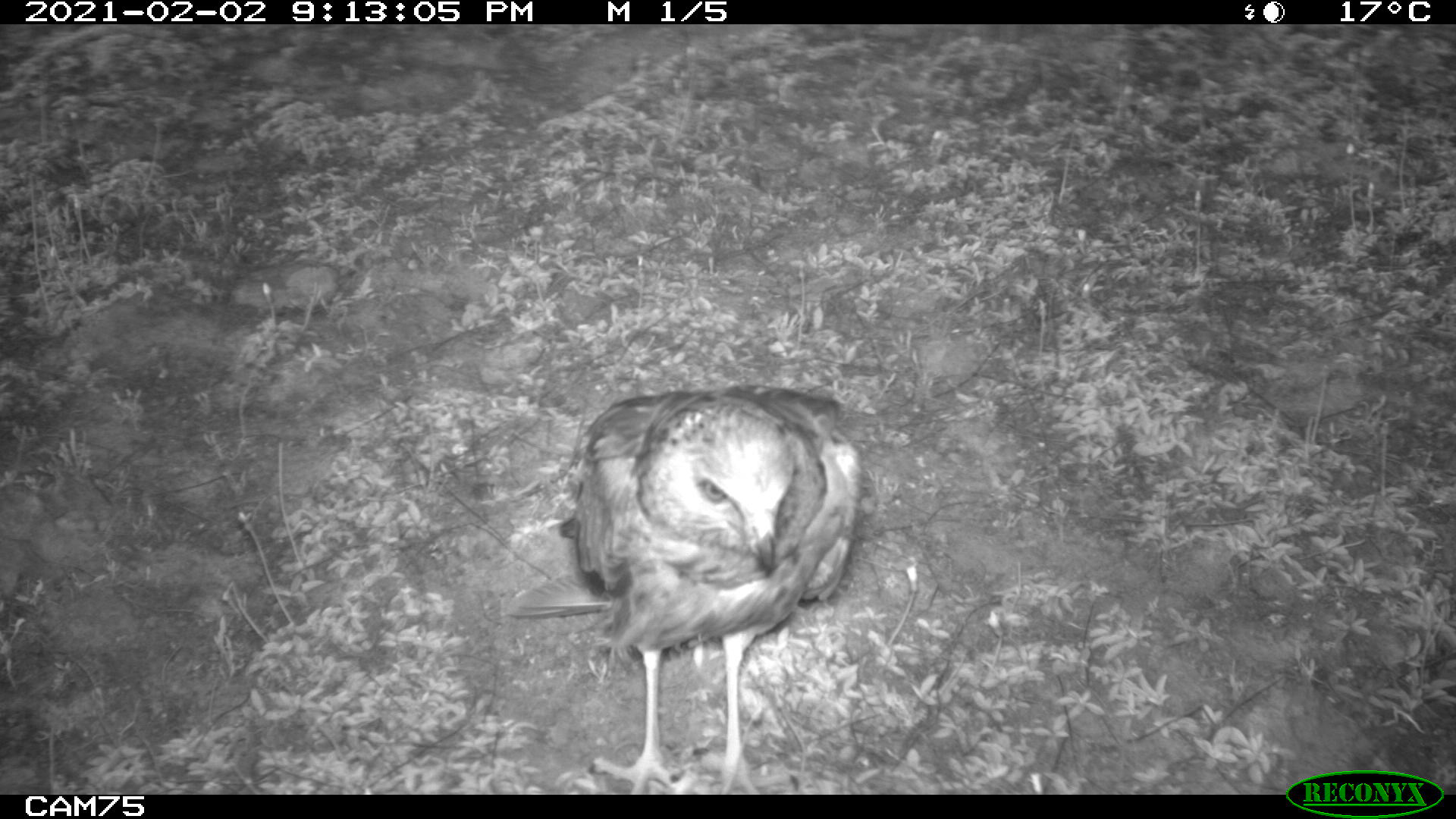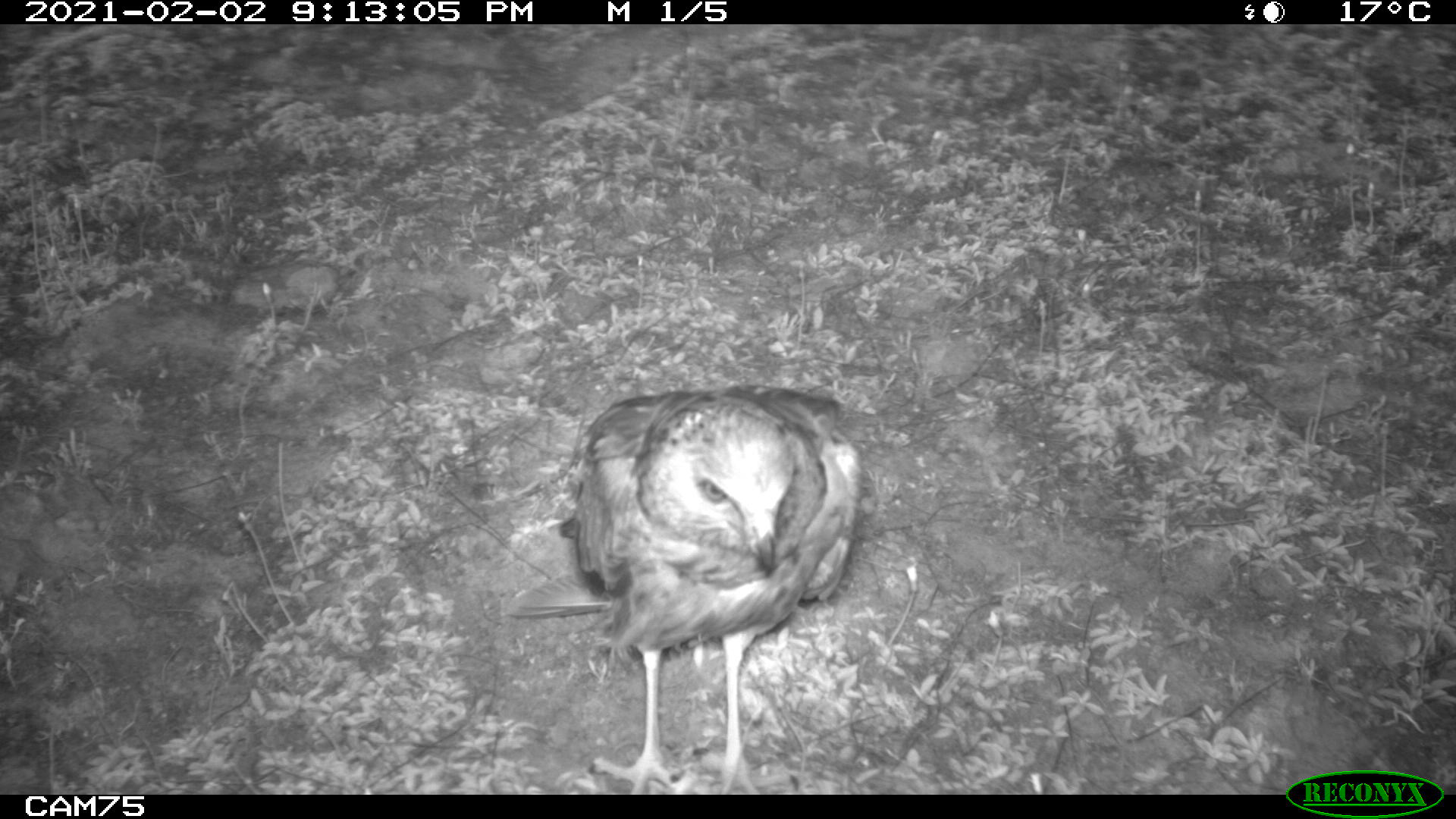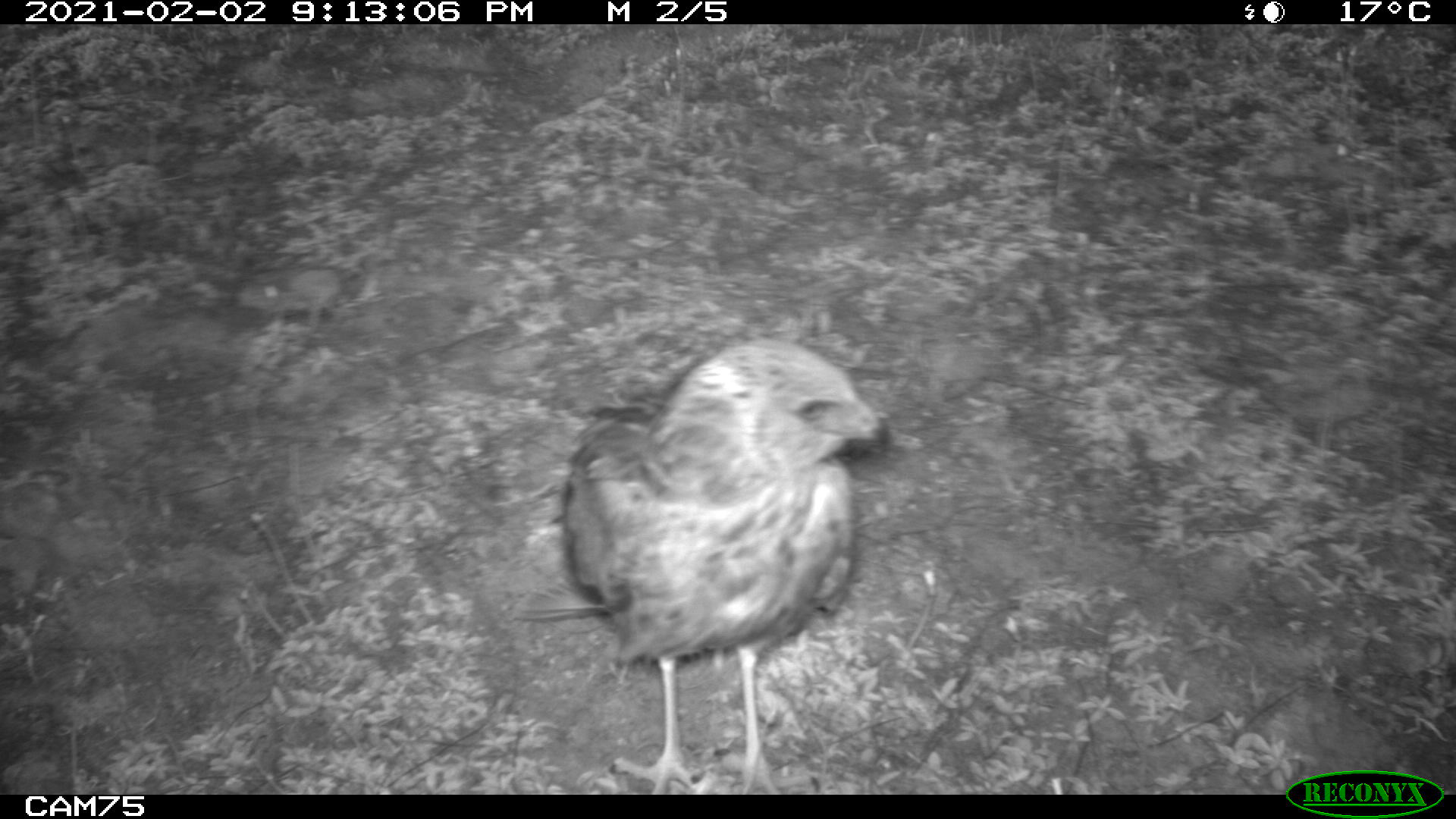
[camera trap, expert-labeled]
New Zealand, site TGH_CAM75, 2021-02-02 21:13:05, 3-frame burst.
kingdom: Animalia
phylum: Chordata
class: Aves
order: Accipitriformes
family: Accipitridae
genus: Circus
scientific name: Circus approximans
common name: swamp harrier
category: harrier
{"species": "harrier (swamp harrier) (Circus approximans)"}